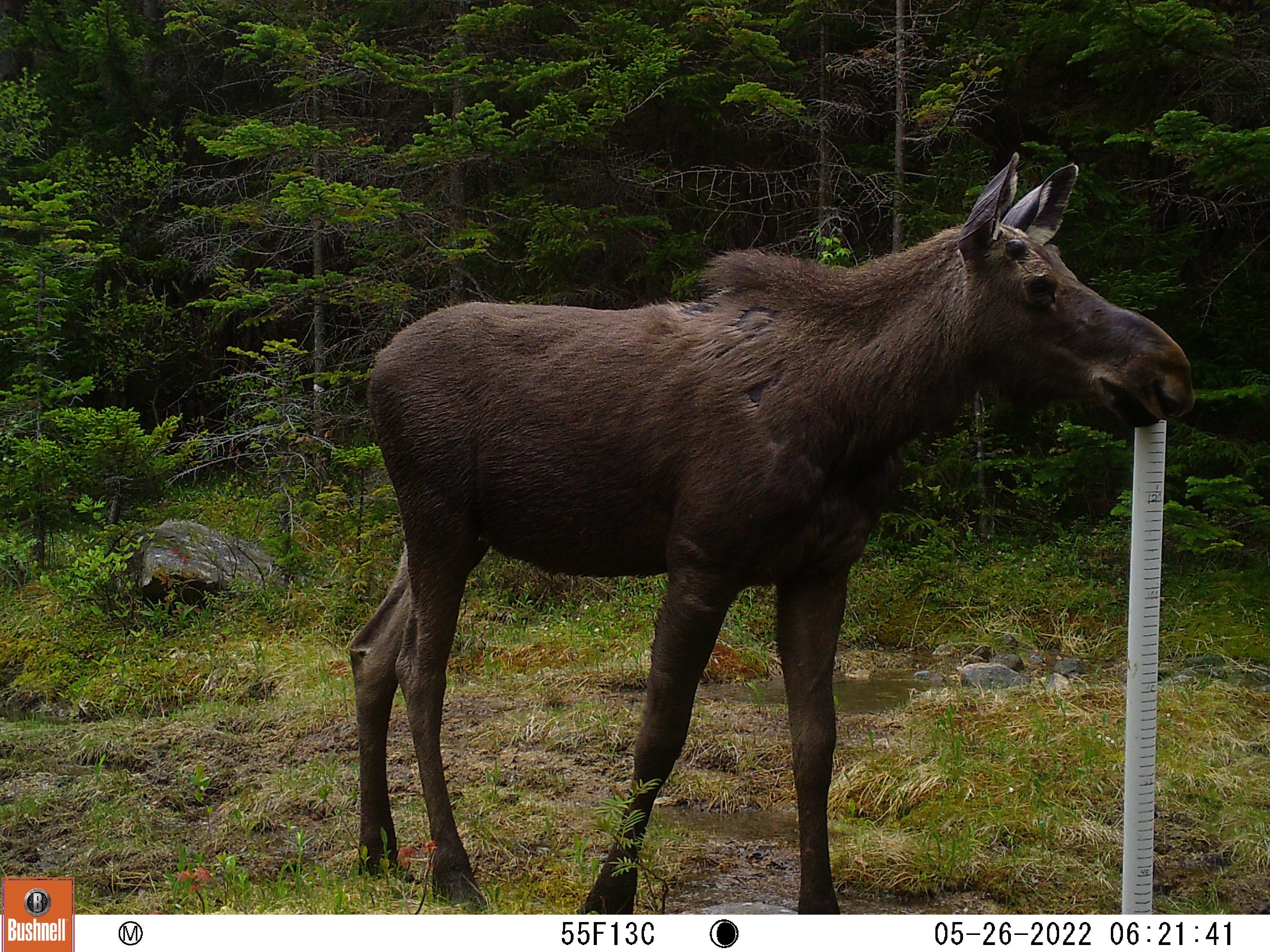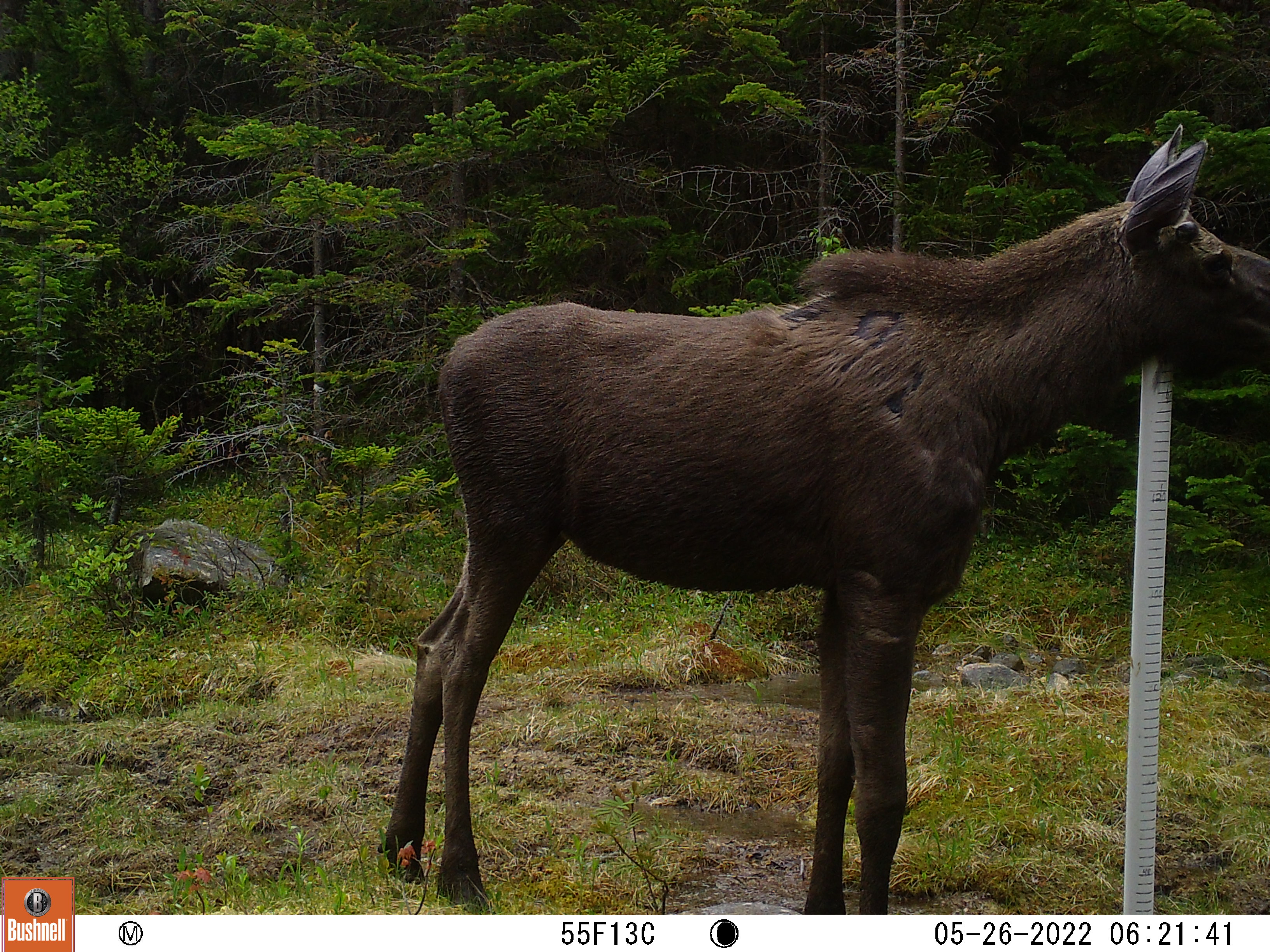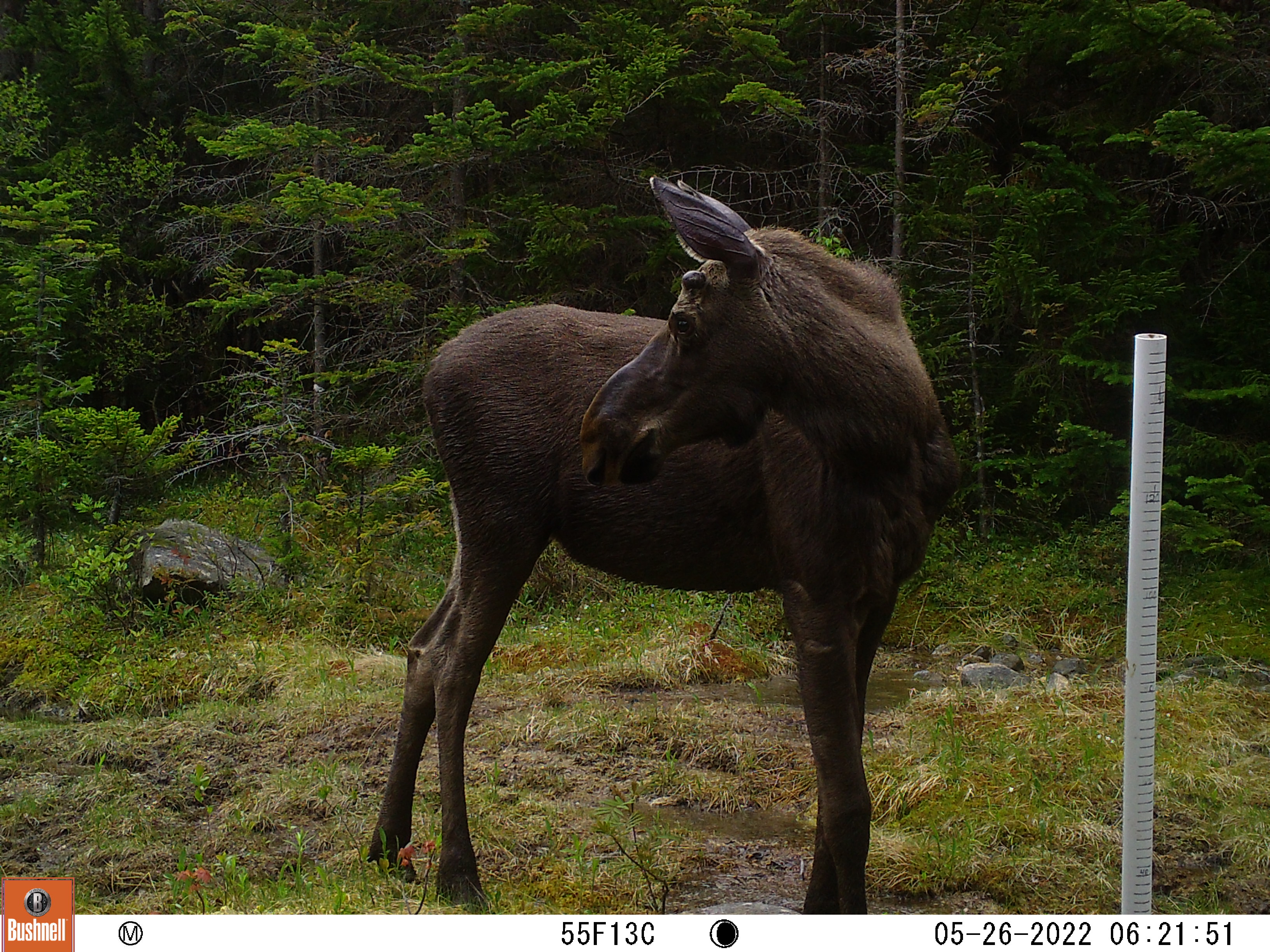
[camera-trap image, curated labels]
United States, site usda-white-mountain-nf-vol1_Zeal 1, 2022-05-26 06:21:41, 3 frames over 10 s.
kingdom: Animalia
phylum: Chordata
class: Mammalia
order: Artiodactyla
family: Cervidae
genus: Alces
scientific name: Alces alces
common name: moose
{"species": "moose (Alces alces)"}